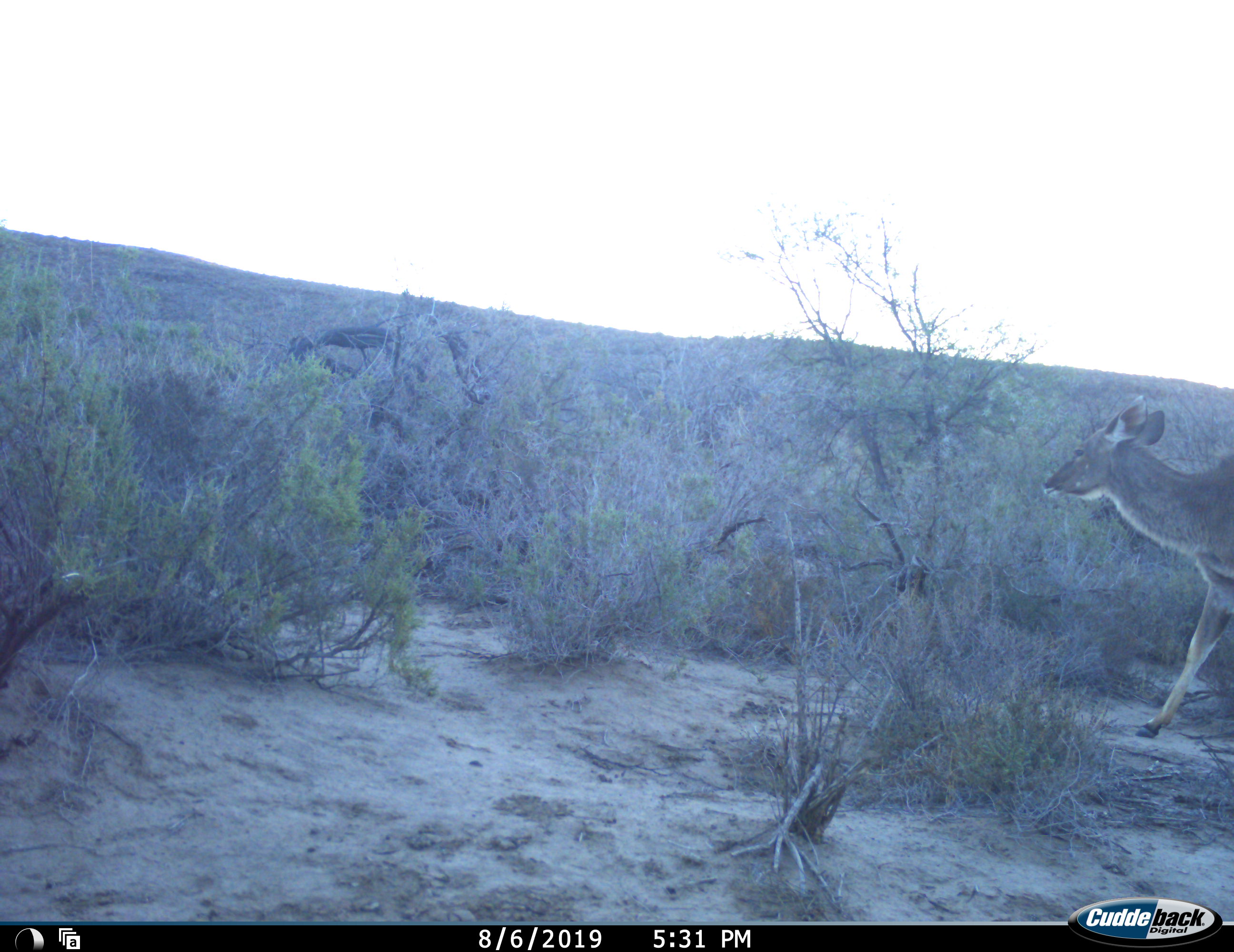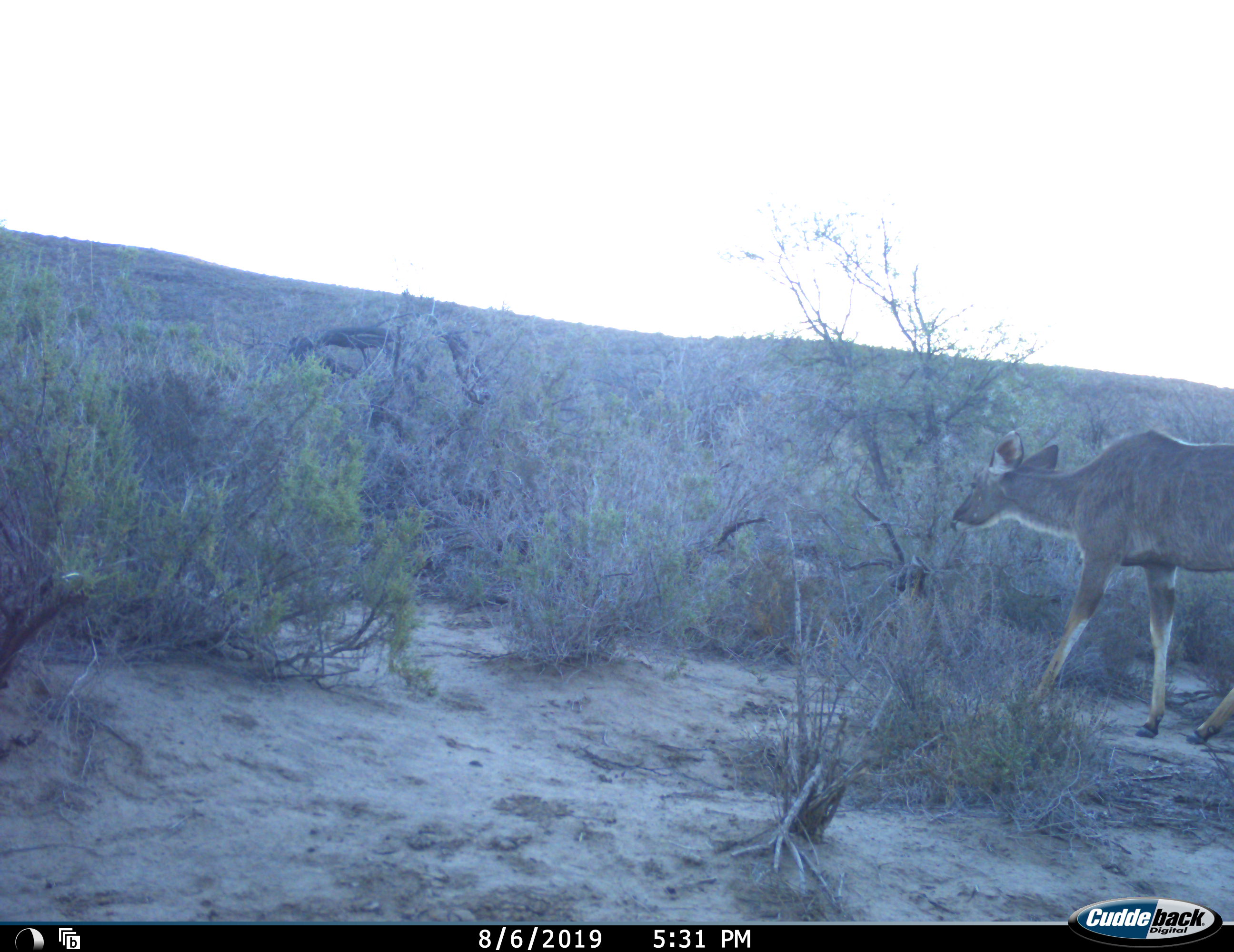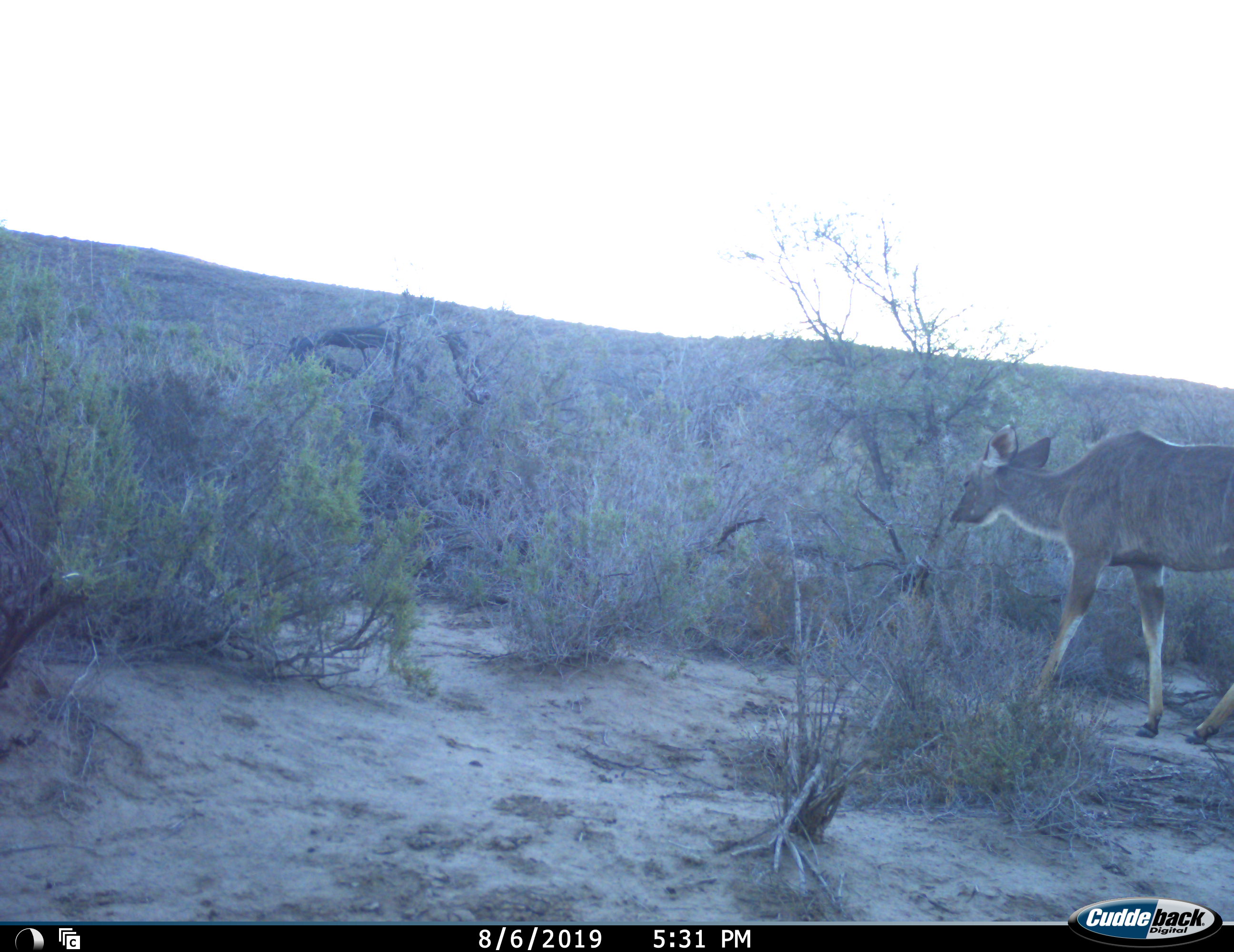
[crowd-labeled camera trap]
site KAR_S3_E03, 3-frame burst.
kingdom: Animalia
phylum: Chordata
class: Mammalia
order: Artiodactyla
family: Bovidae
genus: Tragelaphus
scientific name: Tragelaphus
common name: kudu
Kudu (Tragelaphus), count 1. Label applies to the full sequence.